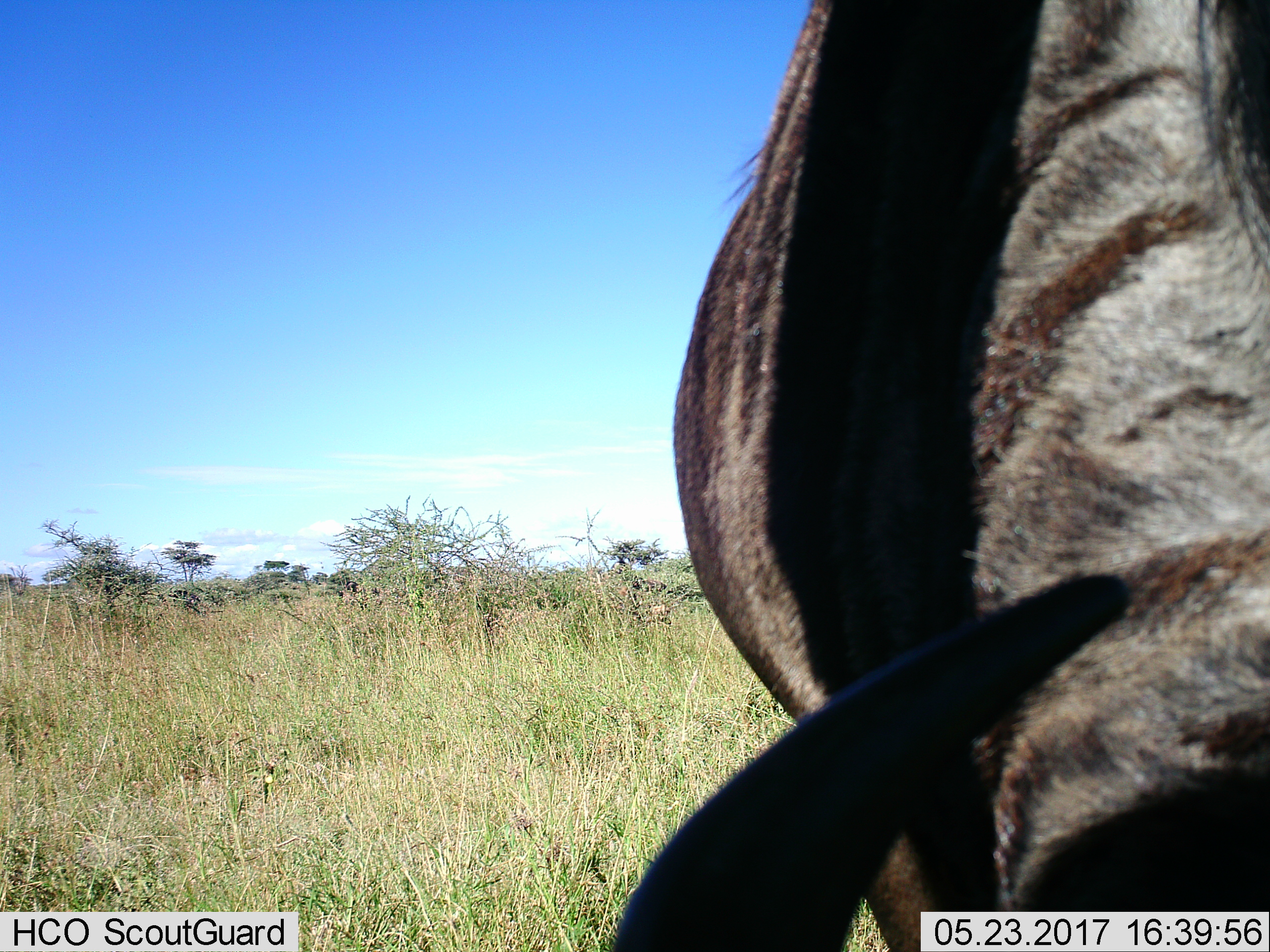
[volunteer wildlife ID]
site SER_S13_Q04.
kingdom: Animalia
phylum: Chordata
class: Mammalia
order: Artiodactyla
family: Bovidae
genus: Connochaetes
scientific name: Connochaetes taurinus taurinus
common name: blue wildebeest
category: wildebeestblue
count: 1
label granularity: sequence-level